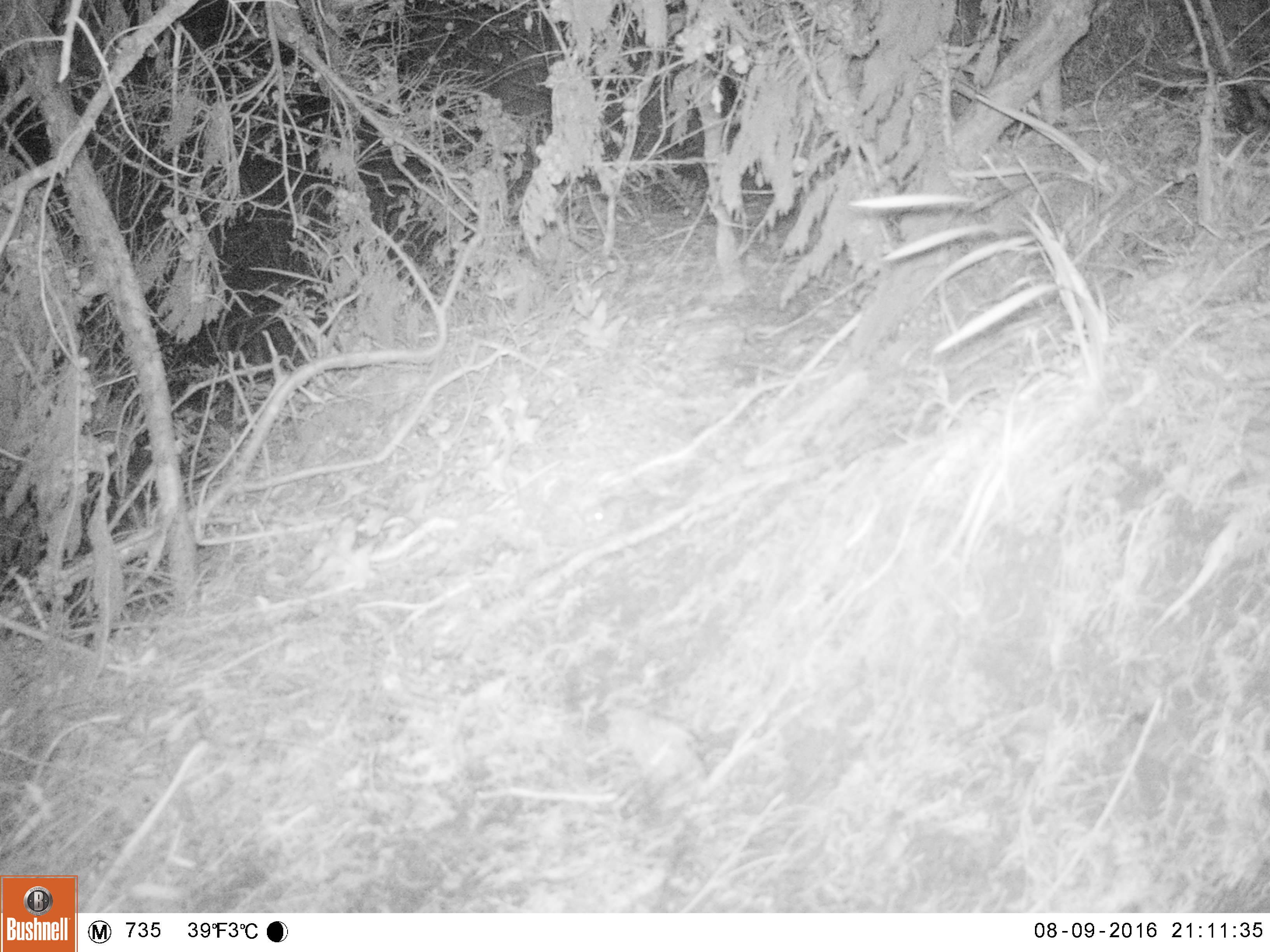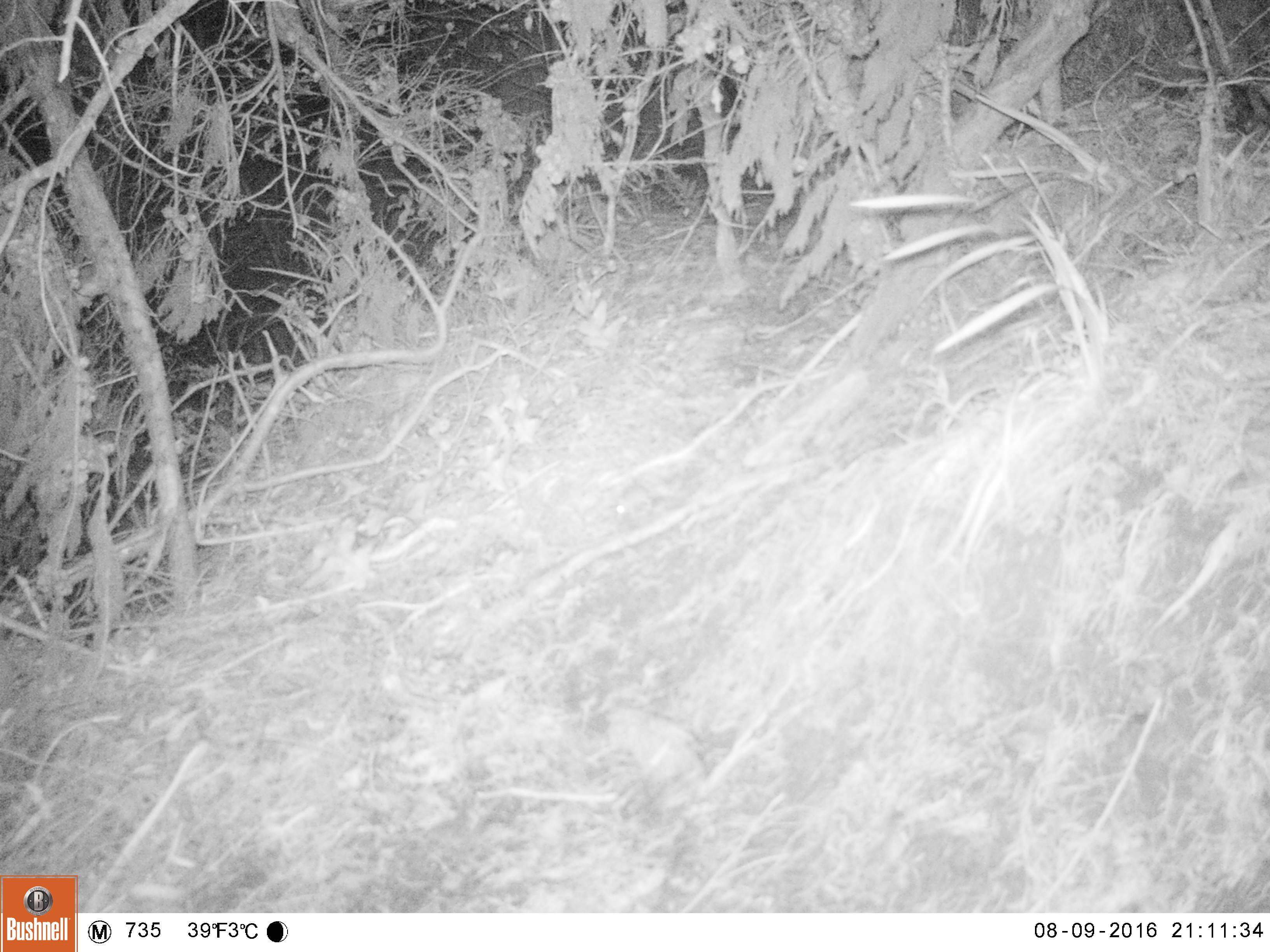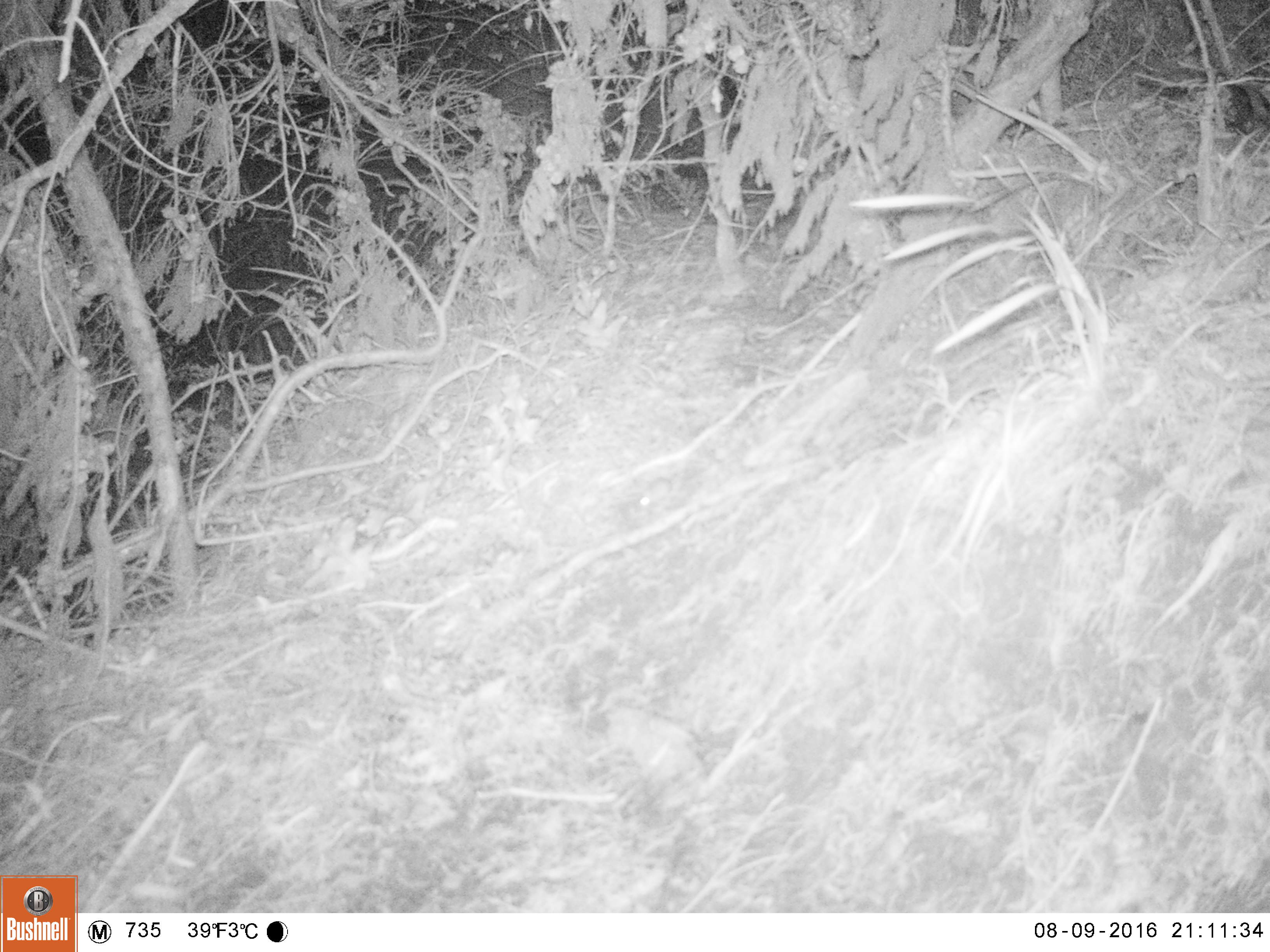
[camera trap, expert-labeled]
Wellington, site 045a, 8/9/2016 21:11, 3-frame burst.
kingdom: Animalia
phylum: Chordata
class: Mammalia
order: Rodentia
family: Muridae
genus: Mus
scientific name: Mus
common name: mouse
Mouse (Mus).